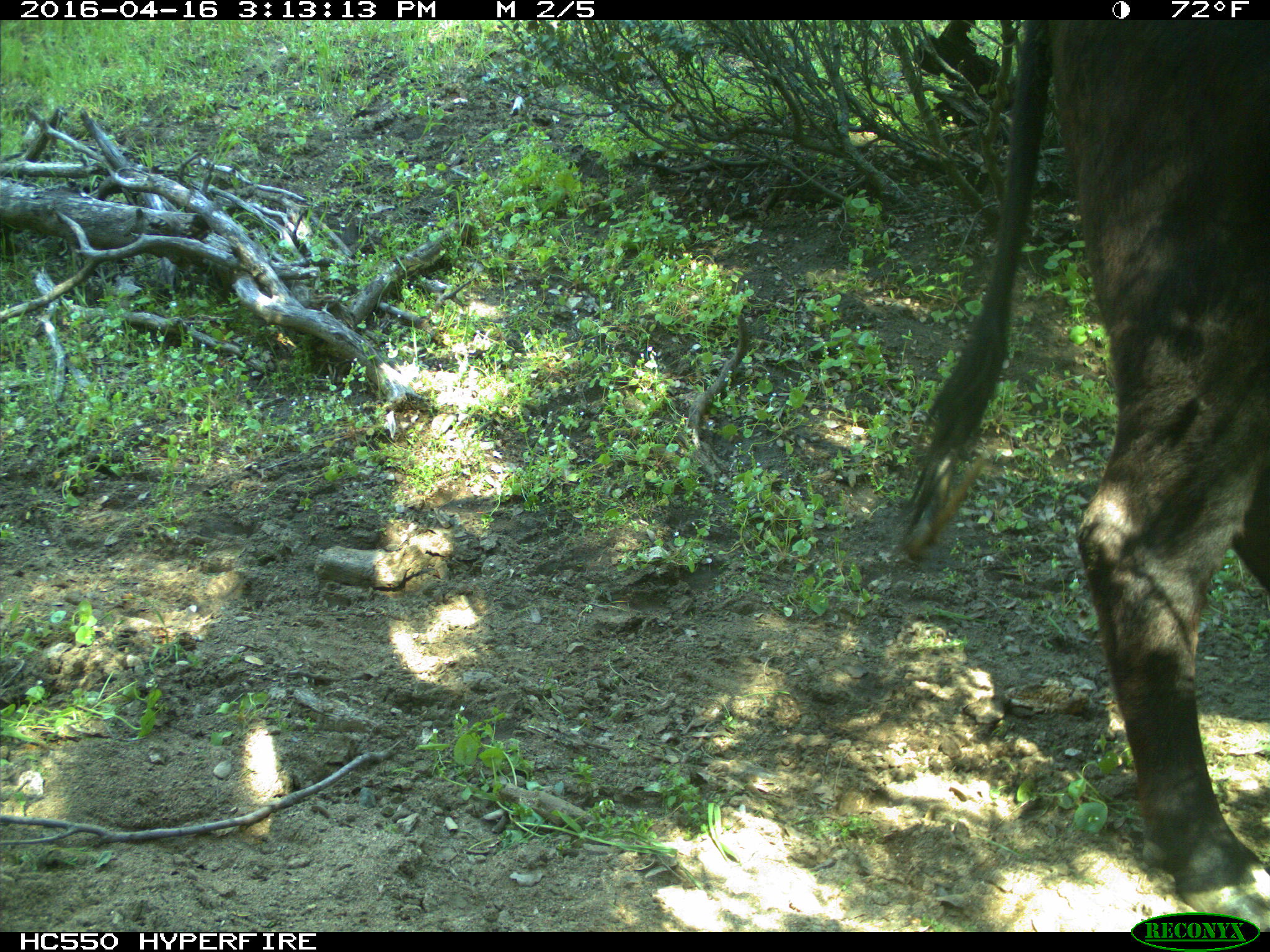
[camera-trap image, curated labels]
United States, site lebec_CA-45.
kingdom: Animalia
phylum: Chordata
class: Mammalia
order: Artiodactyla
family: Bovidae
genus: Bos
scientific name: Bos taurus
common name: domestic cow